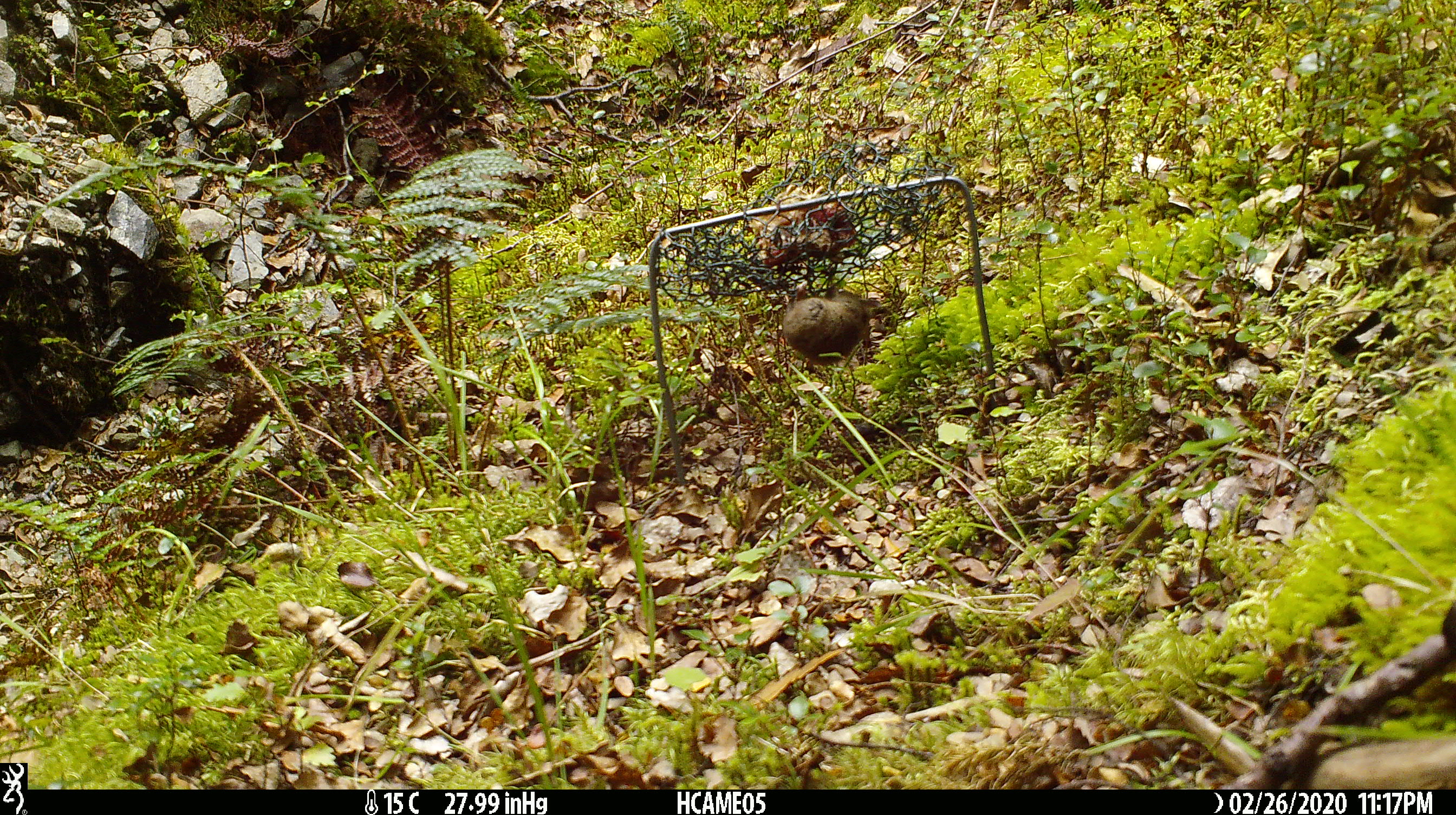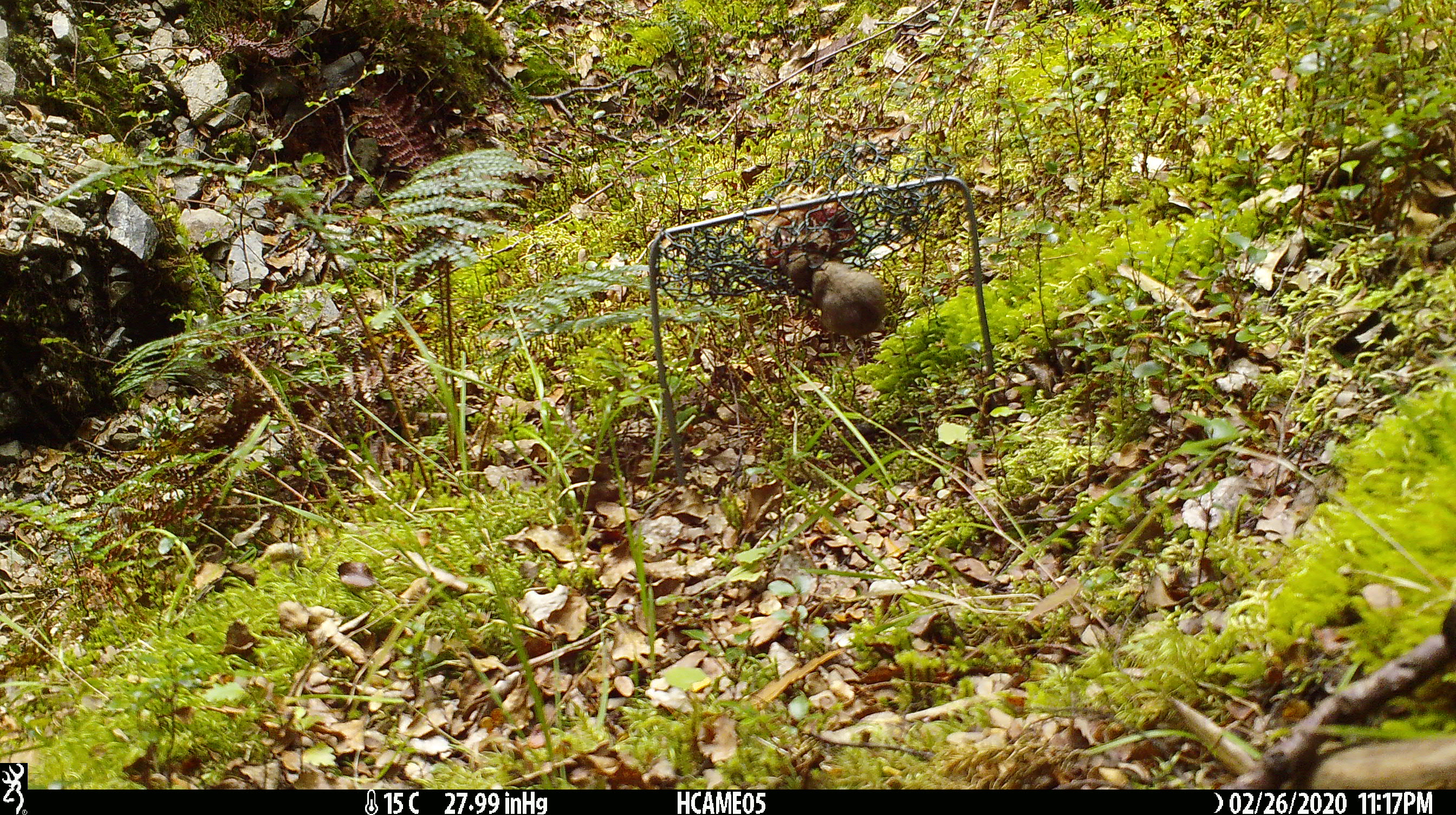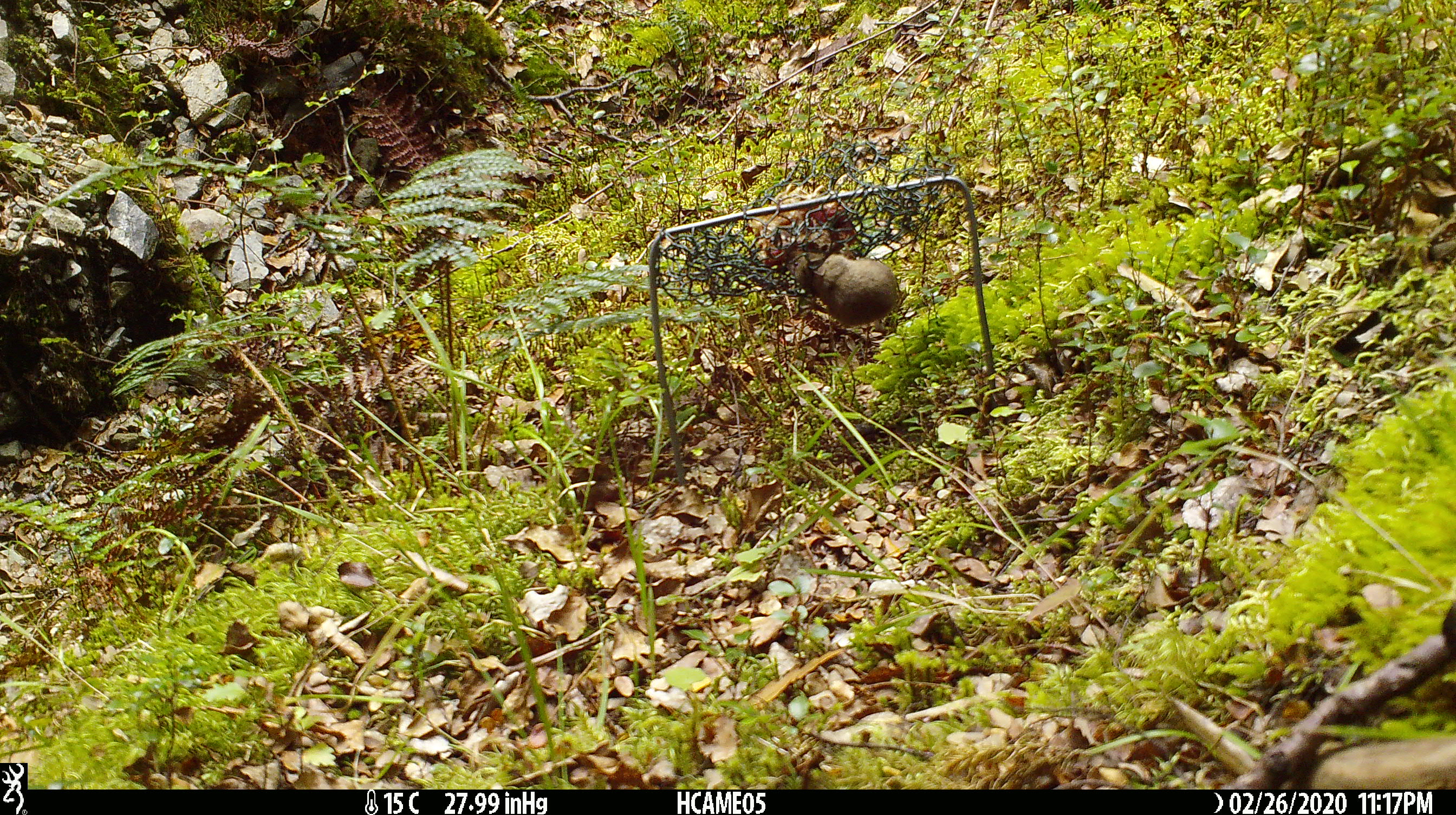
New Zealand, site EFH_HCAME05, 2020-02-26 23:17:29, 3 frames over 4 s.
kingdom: Animalia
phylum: Chordata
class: Mammalia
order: Rodentia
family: Muridae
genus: Mus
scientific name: Mus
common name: mouse